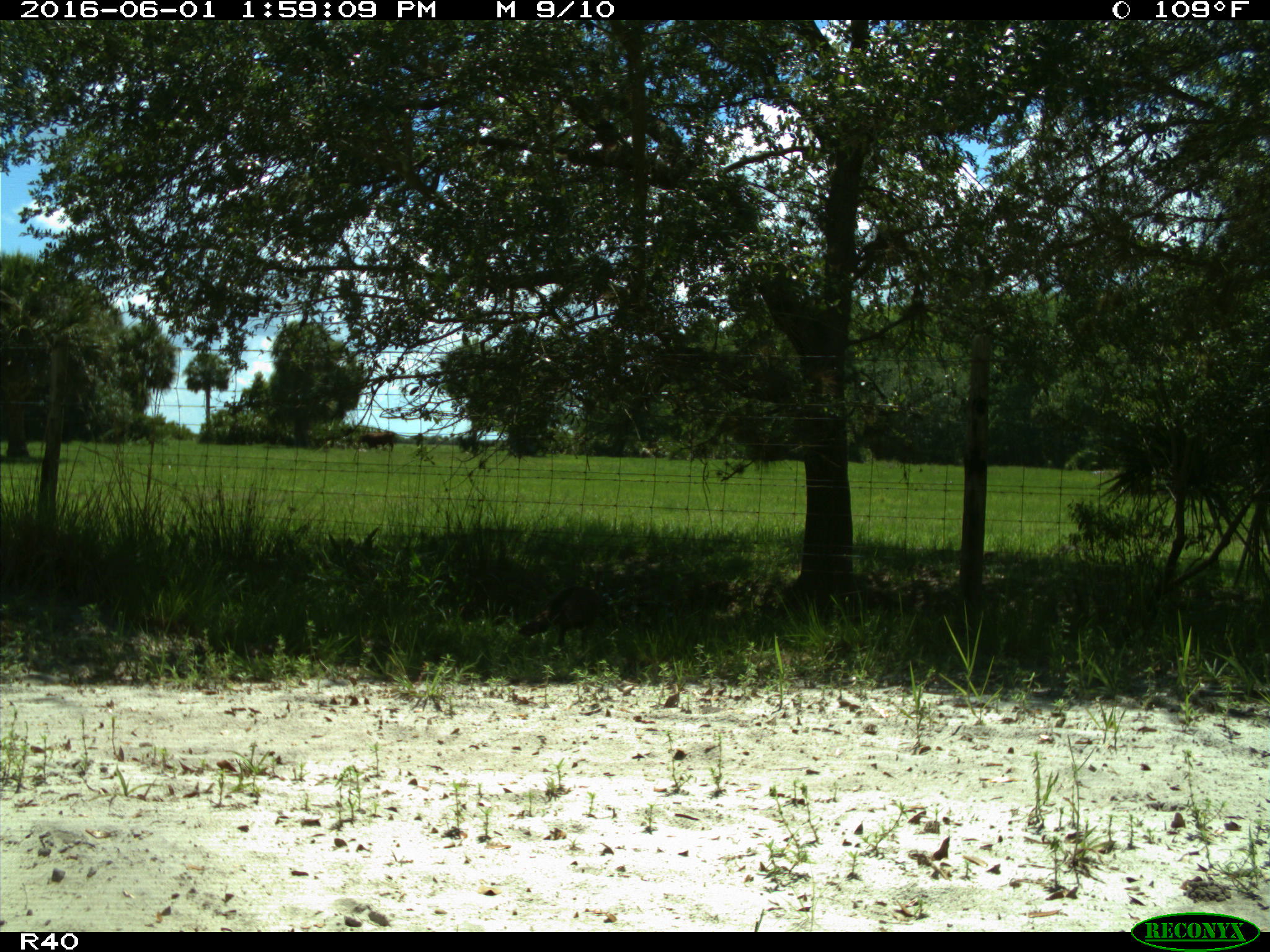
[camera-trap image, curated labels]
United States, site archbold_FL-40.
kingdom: Animalia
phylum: Chordata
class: Aves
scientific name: Aves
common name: birds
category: unidentified bird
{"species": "unidentified bird (birds) (Aves)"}